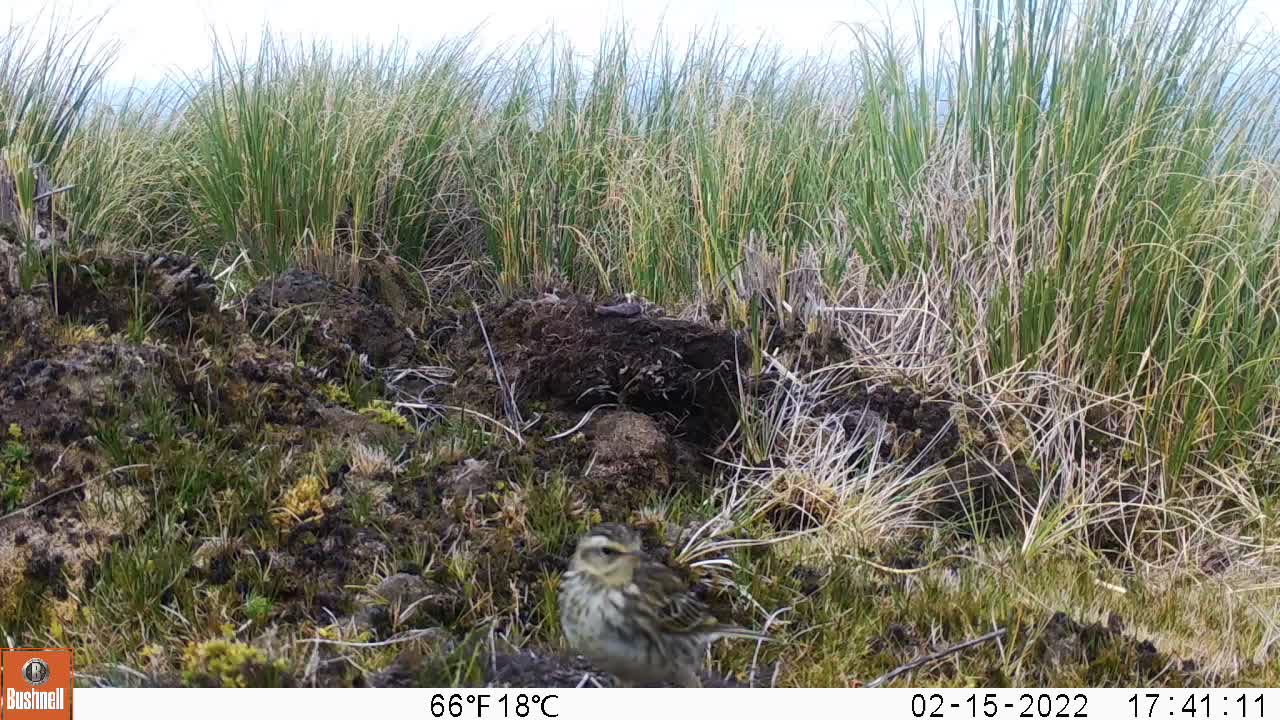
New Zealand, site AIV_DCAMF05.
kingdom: Animalia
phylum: Chordata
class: Aves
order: Passeriformes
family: Motacillidae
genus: Anthus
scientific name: Anthus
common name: pipit